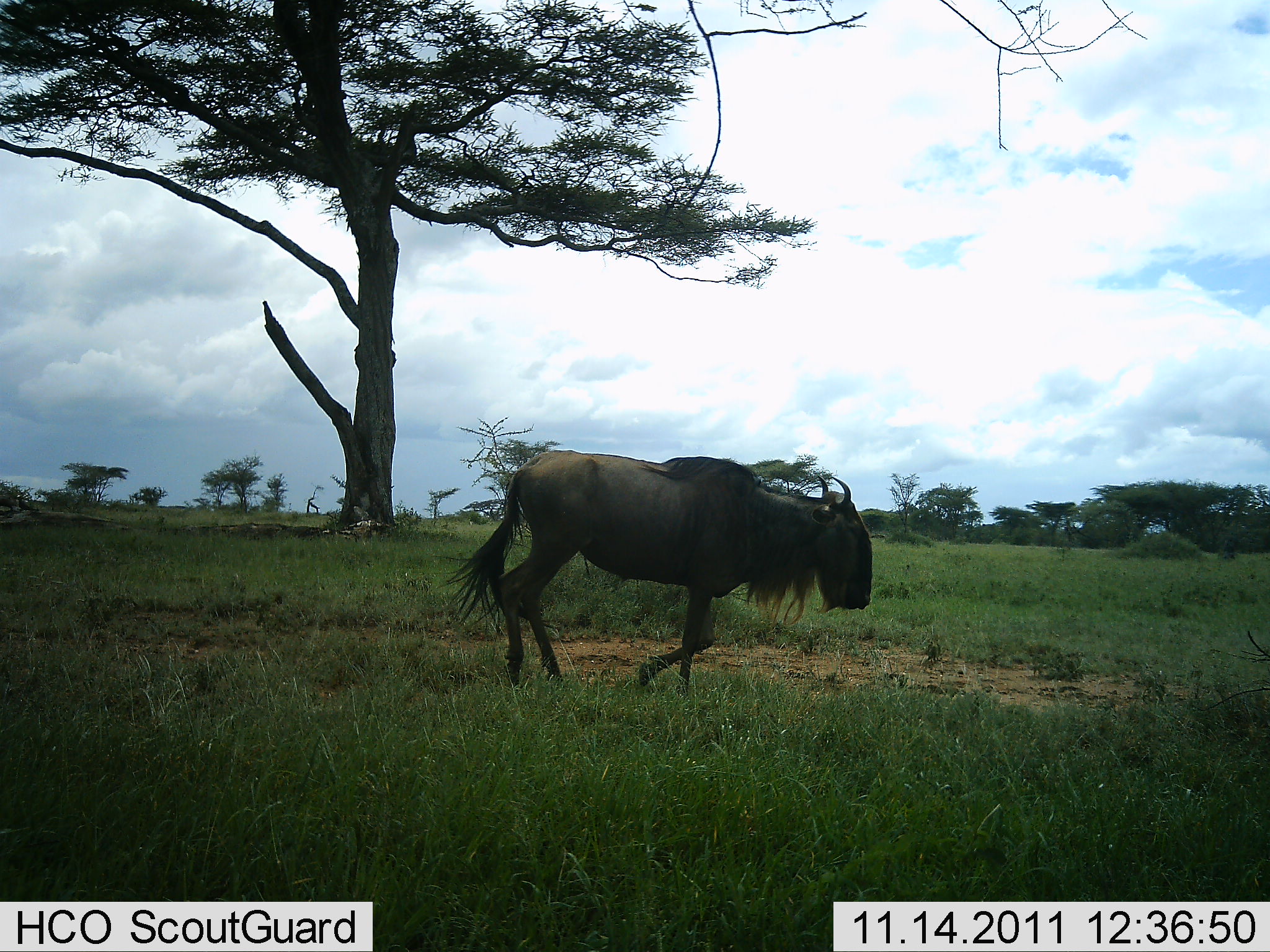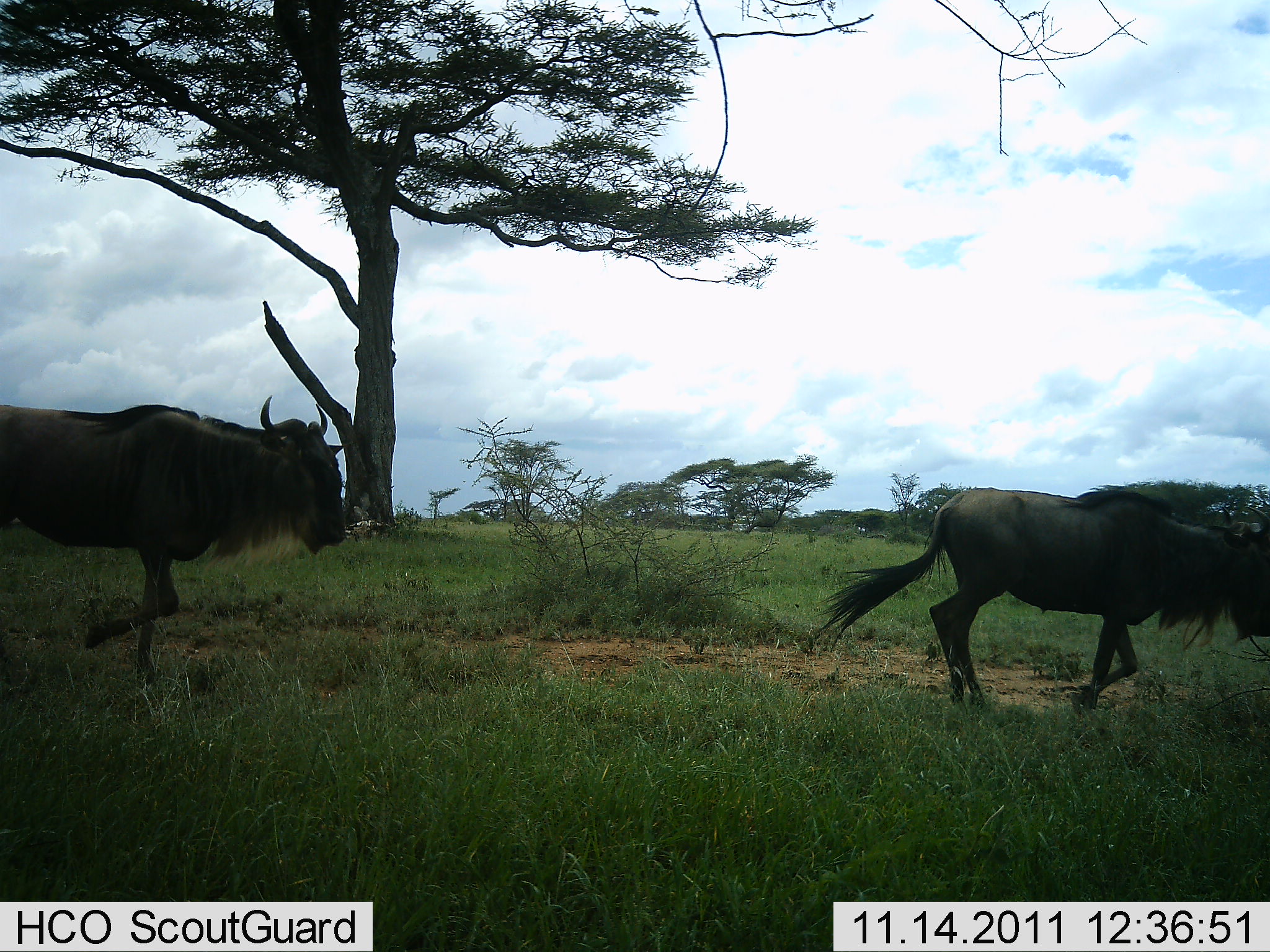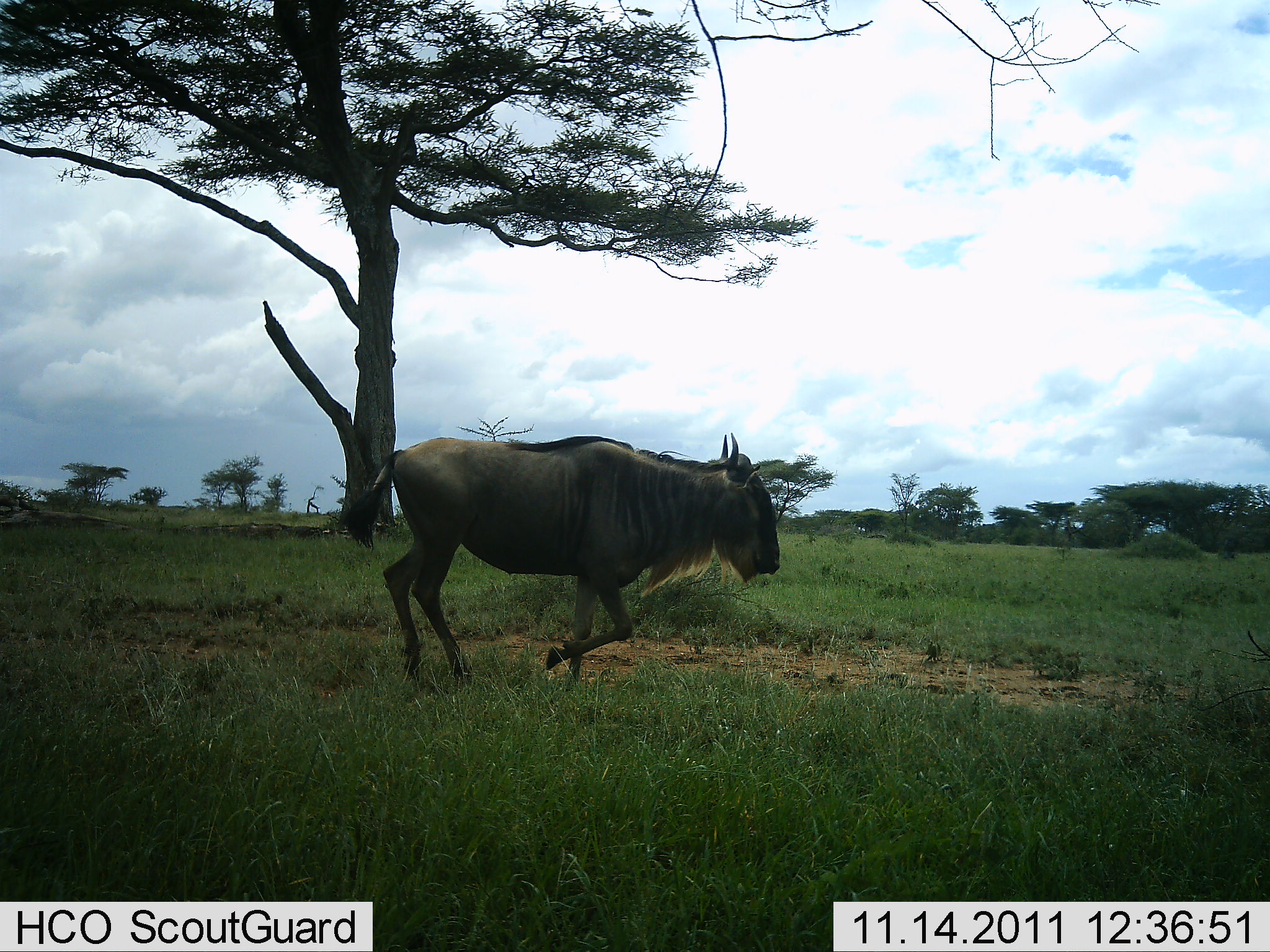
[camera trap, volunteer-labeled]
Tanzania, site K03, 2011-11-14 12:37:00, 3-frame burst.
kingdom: Animalia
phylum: Chordata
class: Mammalia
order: Artiodactyla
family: Bovidae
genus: Connochaetes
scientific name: Connochaetes taurinus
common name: blue wildebeest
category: wildebeest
Wildebeest (blue wildebeest) (Connochaetes taurinus), count 2. Behavior (volunteer vote fractions): standing 0%, resting 0%, moving 100%, interacting 0%. Young present (vote fraction): 0%. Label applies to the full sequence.